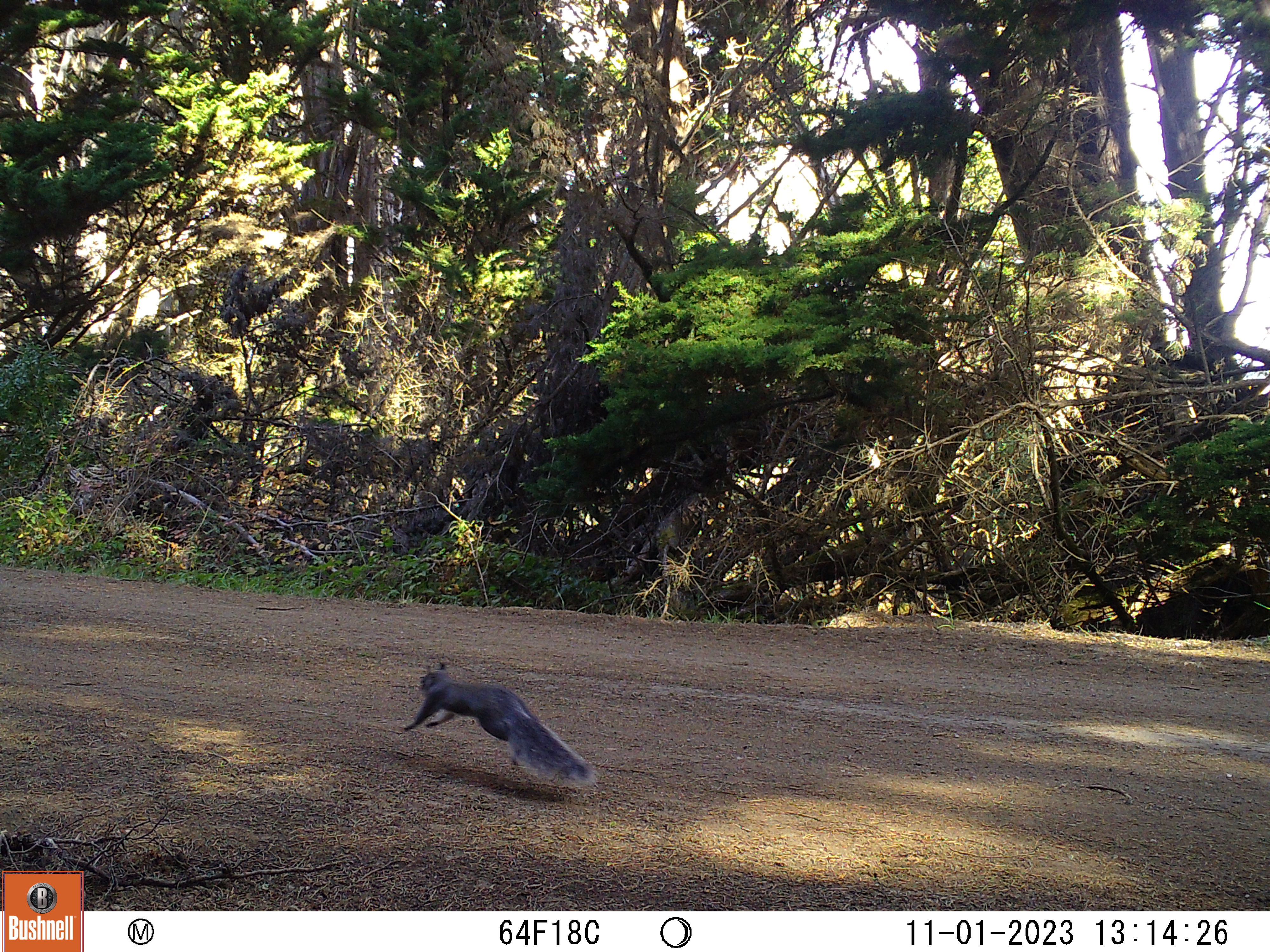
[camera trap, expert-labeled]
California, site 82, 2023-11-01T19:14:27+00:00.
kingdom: Animalia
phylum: Chordata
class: Mammalia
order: Rodentia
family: Sciuridae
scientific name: Sciuridae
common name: squirrel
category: unknown squirrel